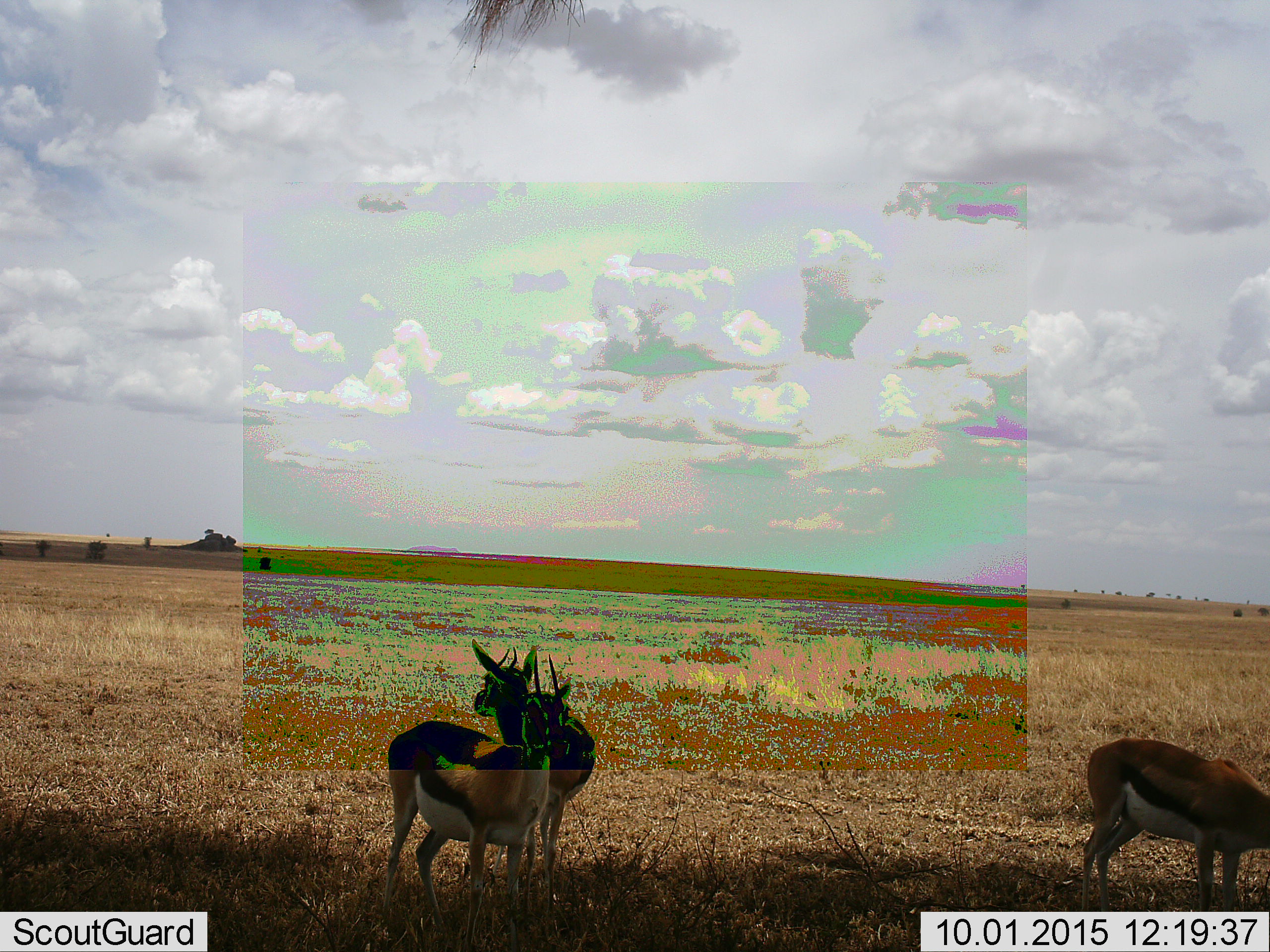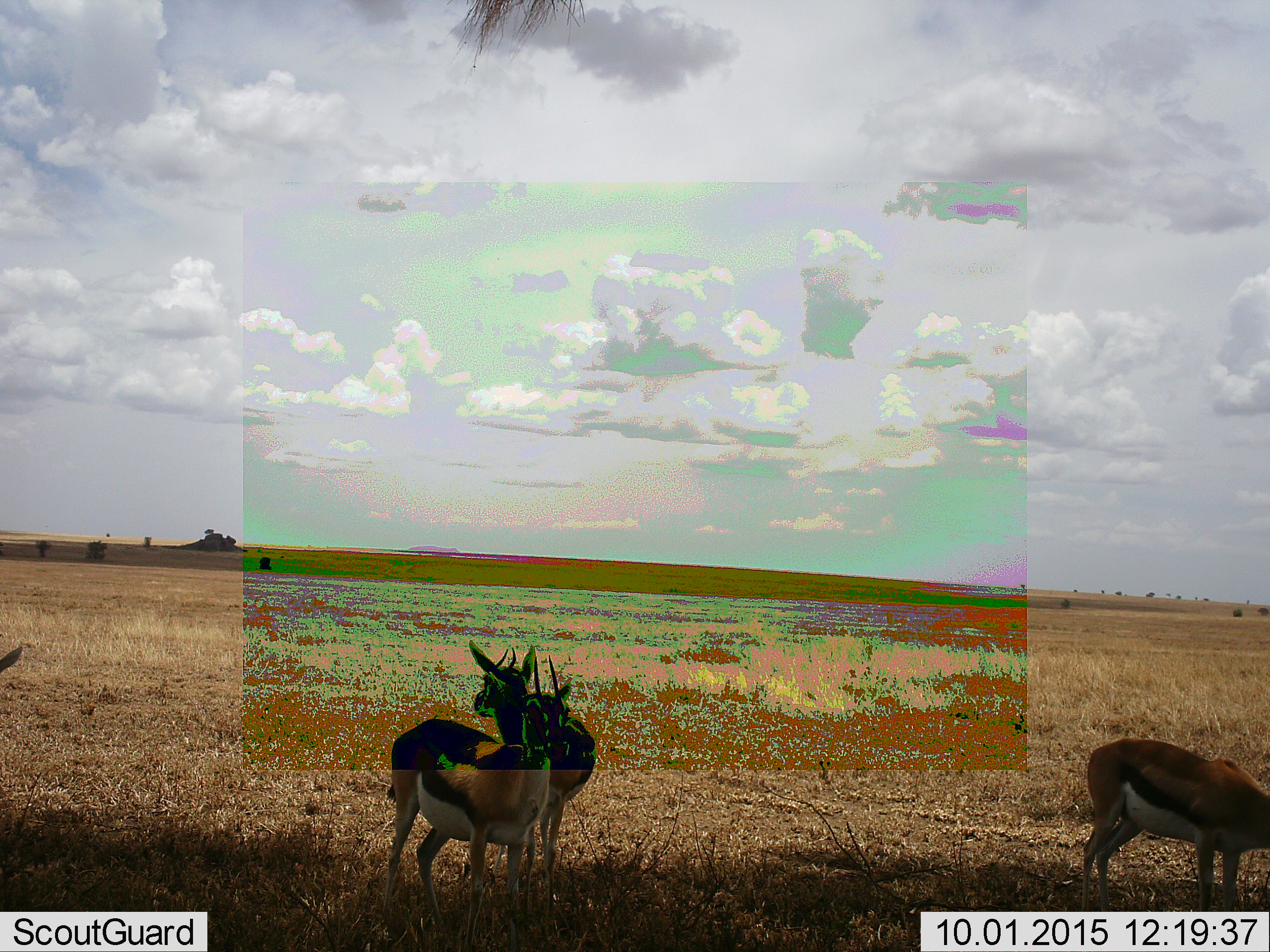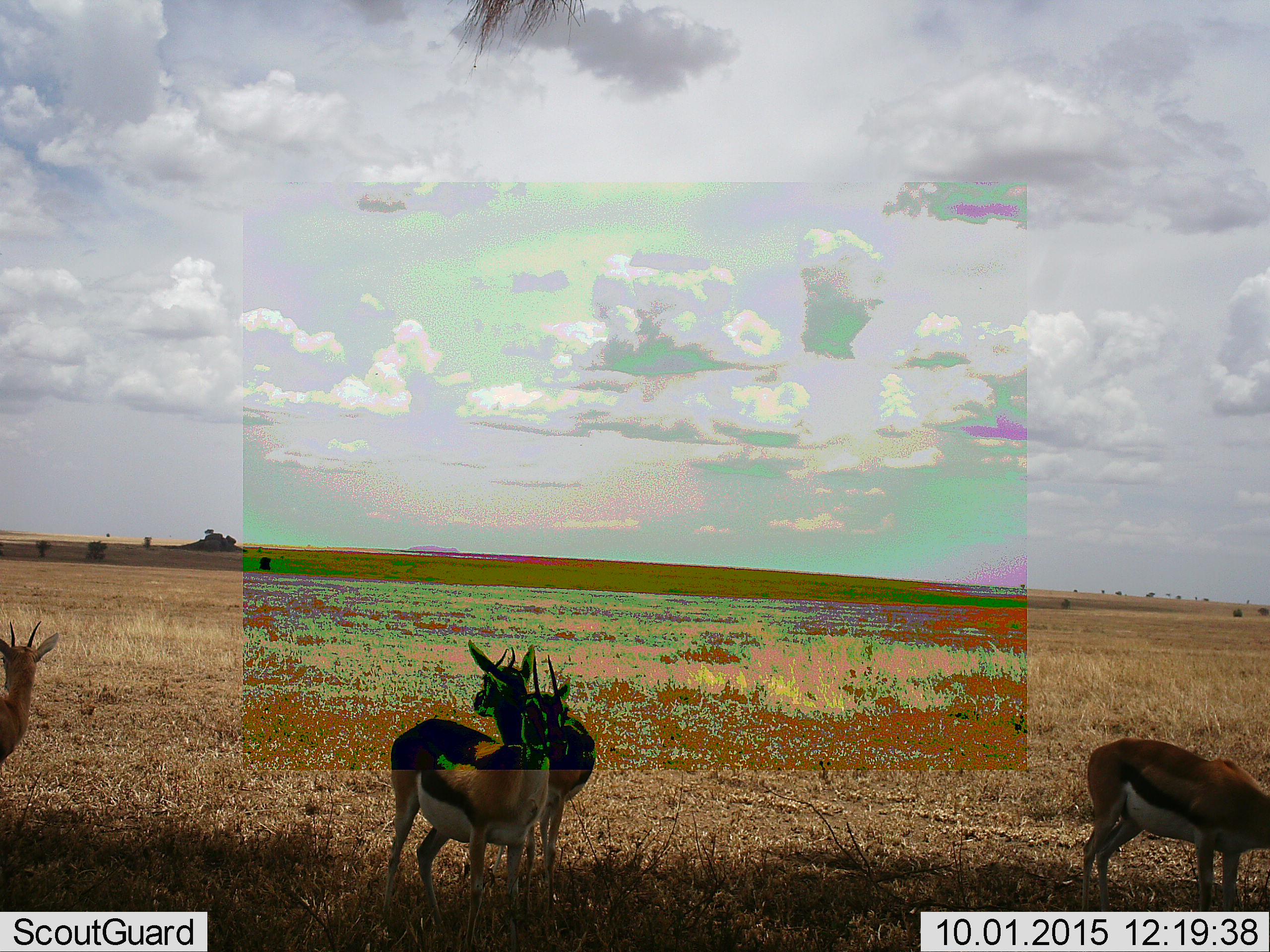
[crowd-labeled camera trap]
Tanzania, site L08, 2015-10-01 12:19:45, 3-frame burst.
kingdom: Animalia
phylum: Chordata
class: Mammalia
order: Artiodactyla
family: Bovidae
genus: Eudorcas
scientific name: Eudorcas thomsonii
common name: thomson's gazelle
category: gazellethomsons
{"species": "gazellethomsons (thomson's gazelle) (Eudorcas thomsonii)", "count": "4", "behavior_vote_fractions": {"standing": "100%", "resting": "0%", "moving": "25%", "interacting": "12%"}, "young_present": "12%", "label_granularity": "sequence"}